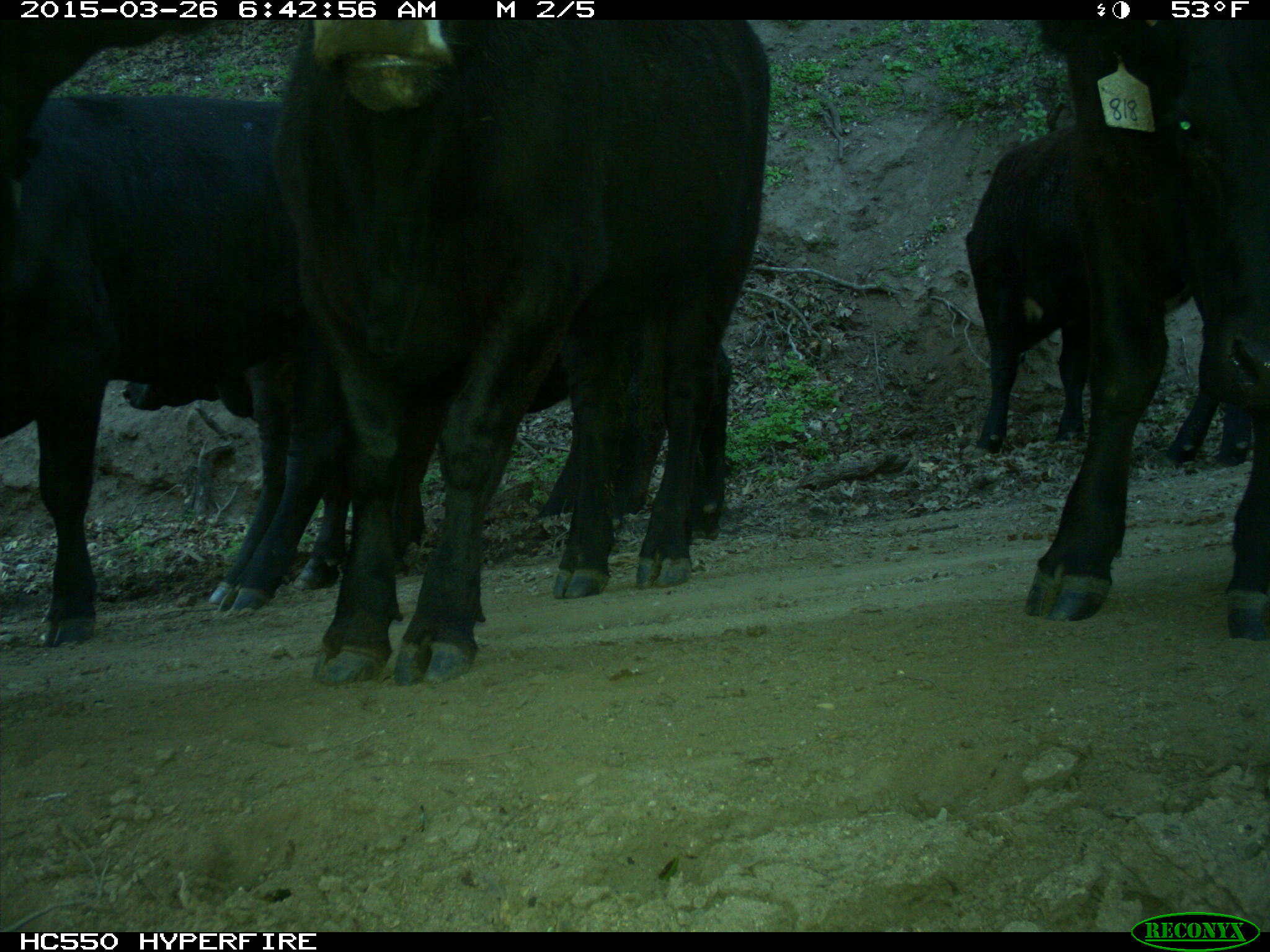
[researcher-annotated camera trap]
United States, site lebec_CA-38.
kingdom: Animalia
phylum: Chordata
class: Mammalia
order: Artiodactyla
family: Bovidae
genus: Bos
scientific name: Bos taurus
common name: domestic cow